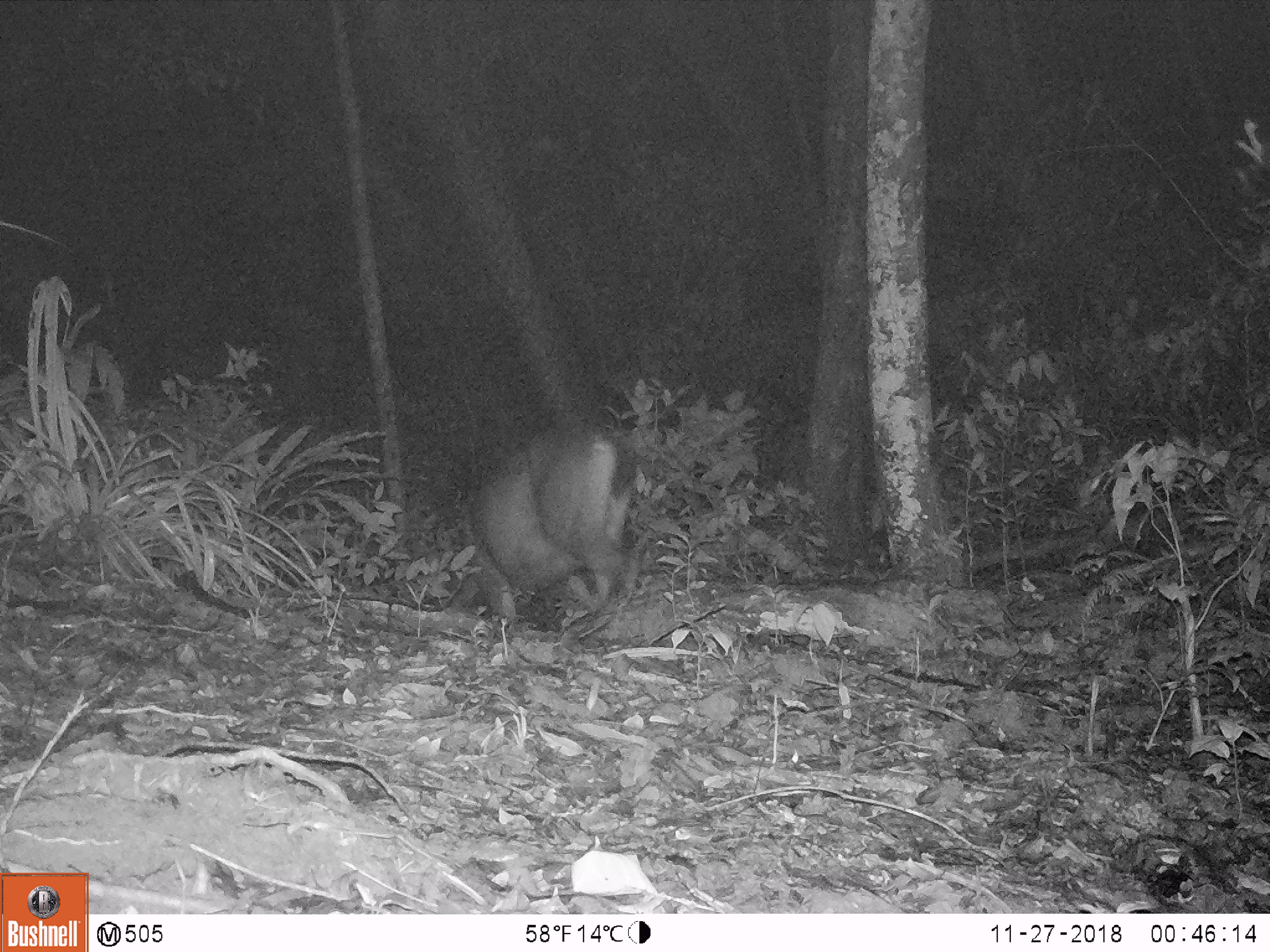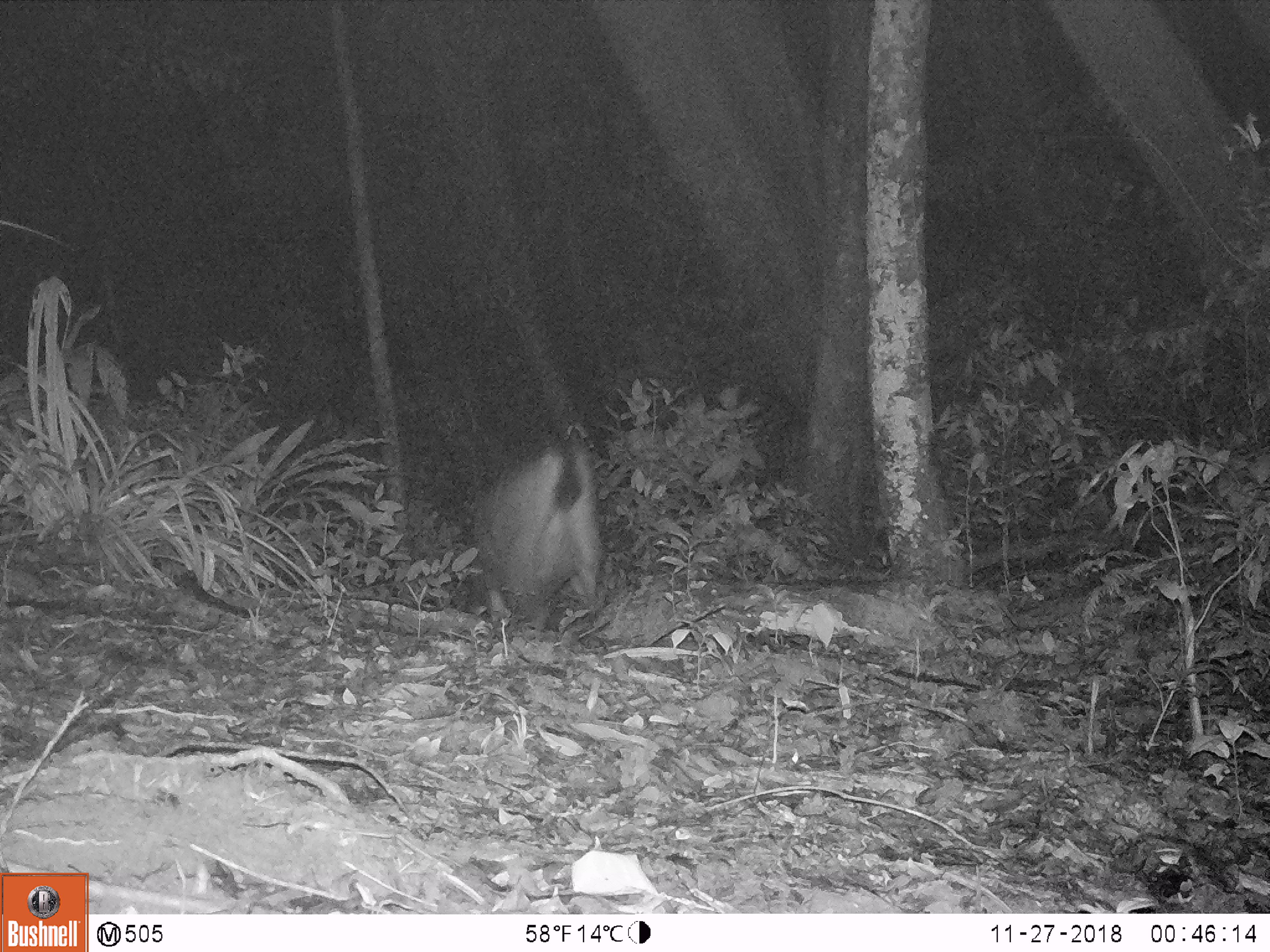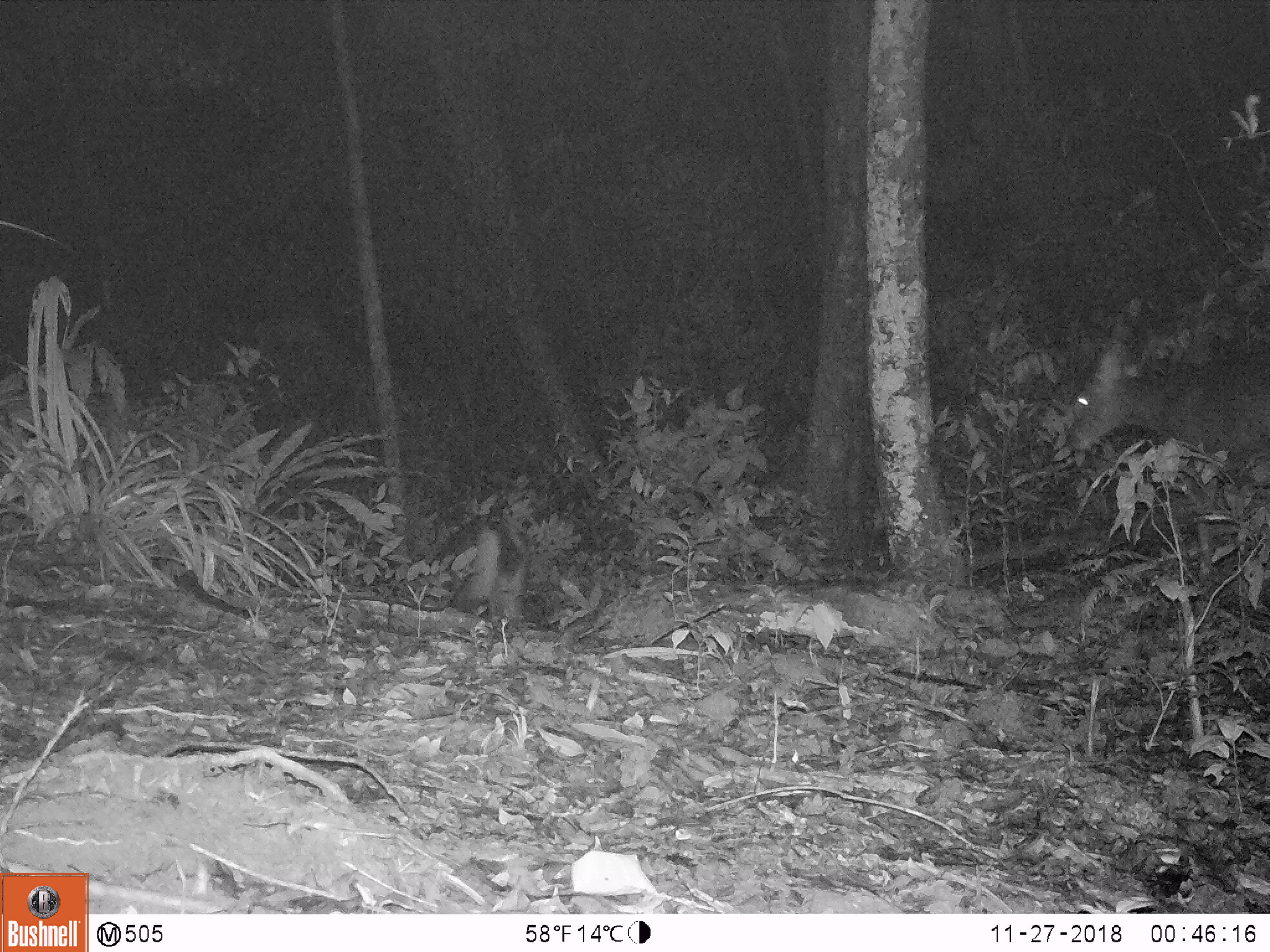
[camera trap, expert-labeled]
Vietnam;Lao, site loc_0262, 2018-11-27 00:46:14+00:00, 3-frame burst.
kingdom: Animalia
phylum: Chordata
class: Mammalia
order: Artiodactyla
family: Cervidae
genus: Rusa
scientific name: Rusa unicolor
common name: sambar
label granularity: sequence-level